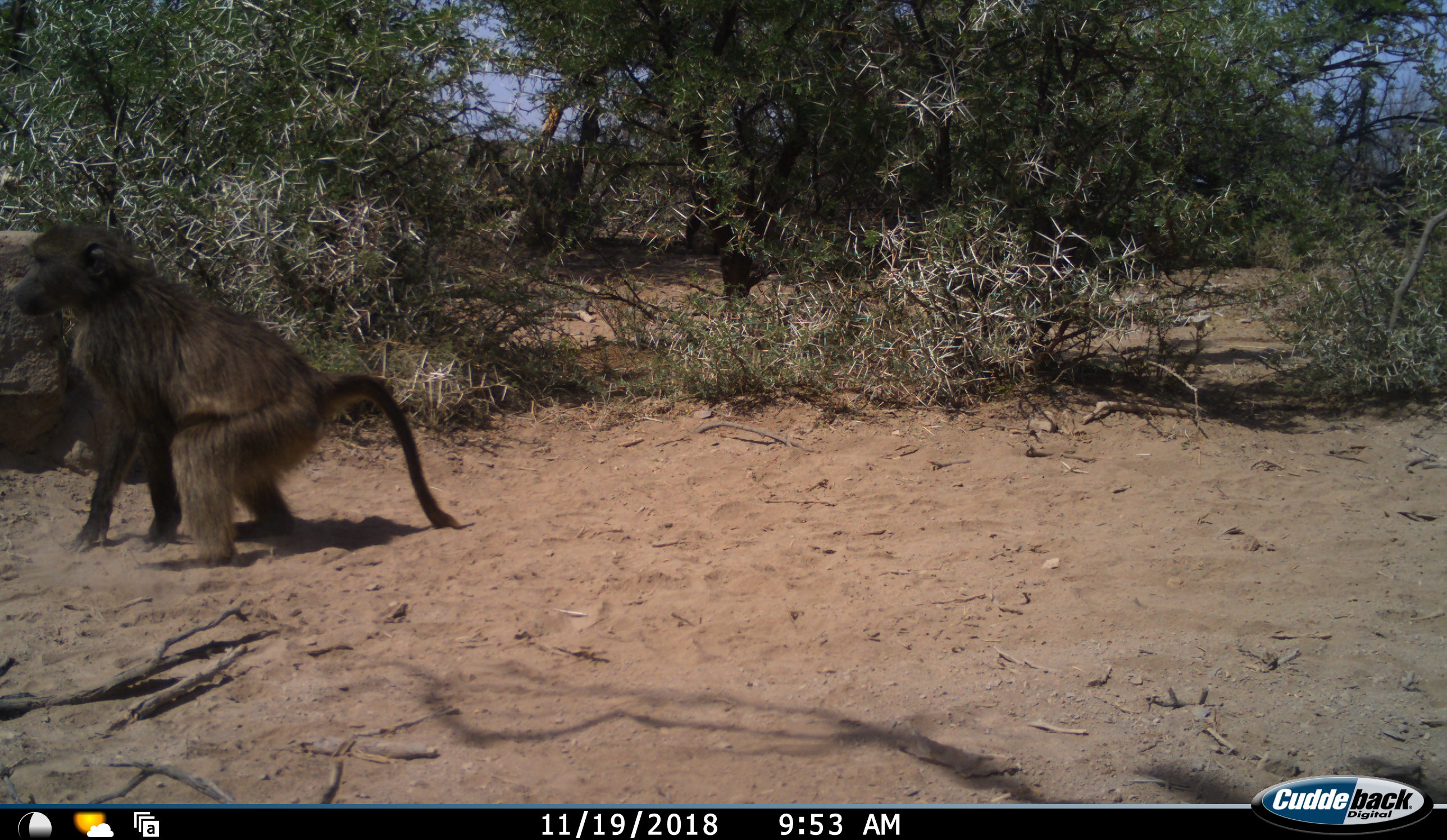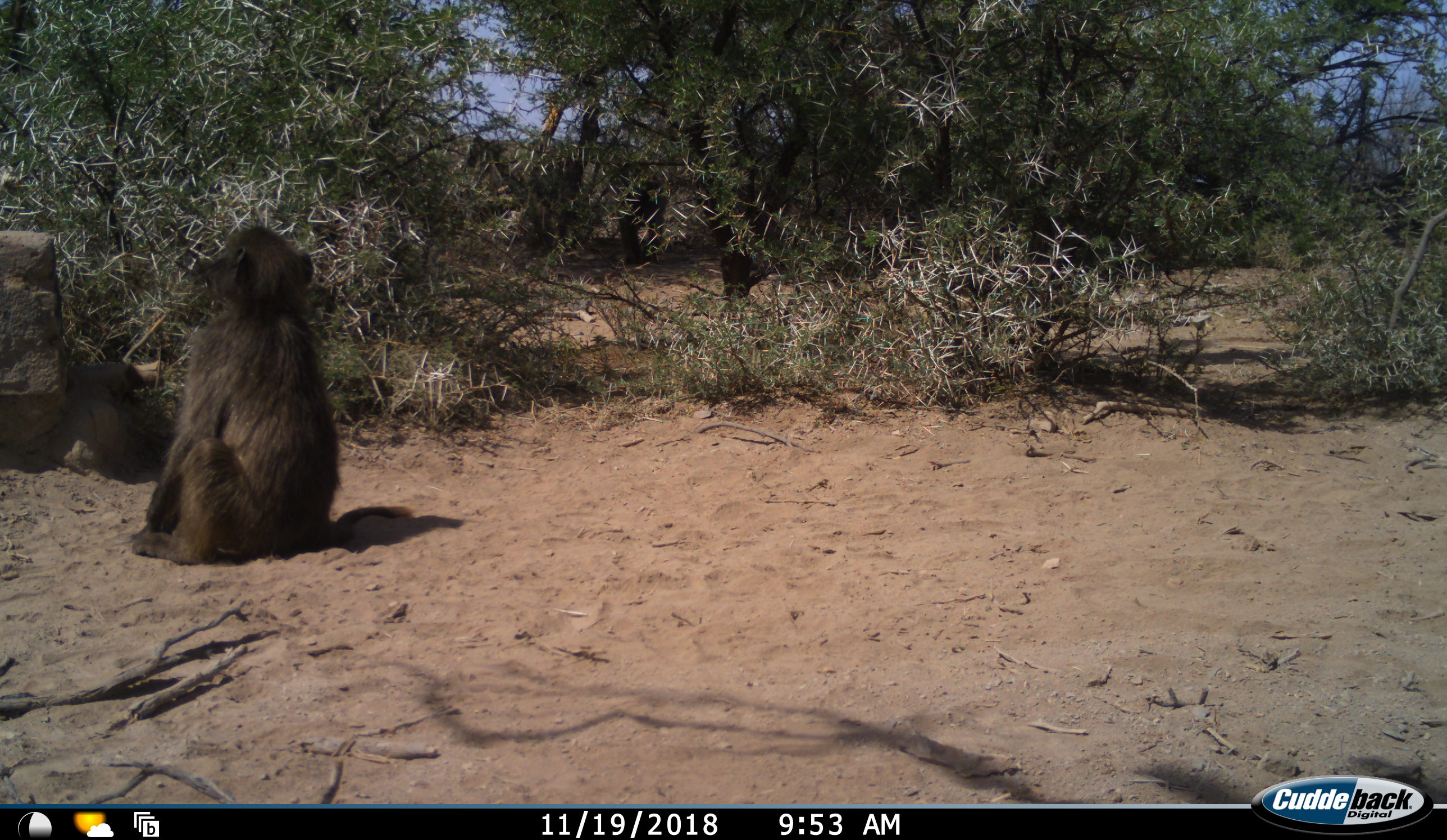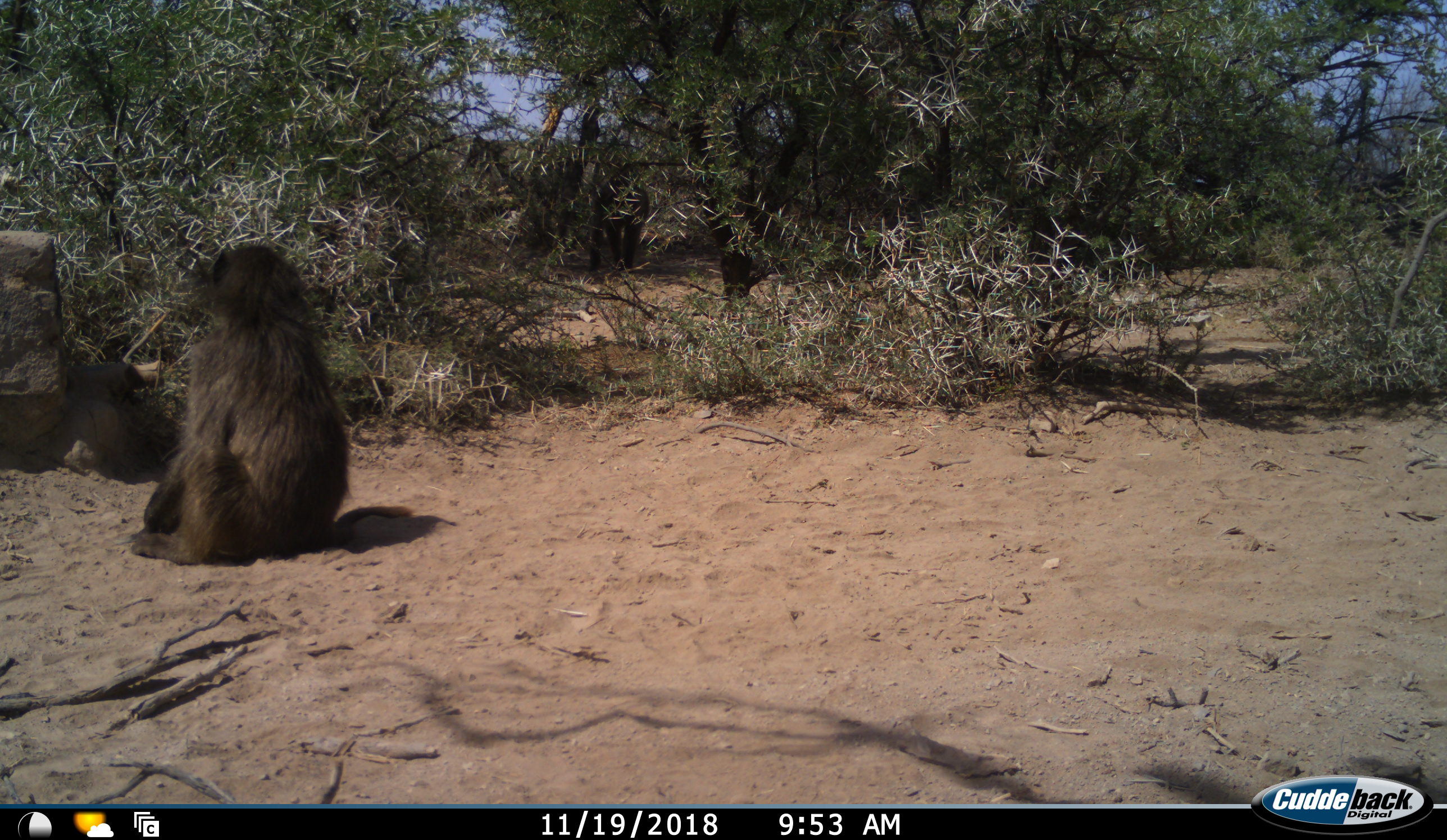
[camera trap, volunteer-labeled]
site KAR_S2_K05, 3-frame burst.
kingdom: Animalia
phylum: Chordata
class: Mammalia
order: Primates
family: Cercopithecidae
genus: Papio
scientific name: Papio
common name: baboon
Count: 2.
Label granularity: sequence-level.